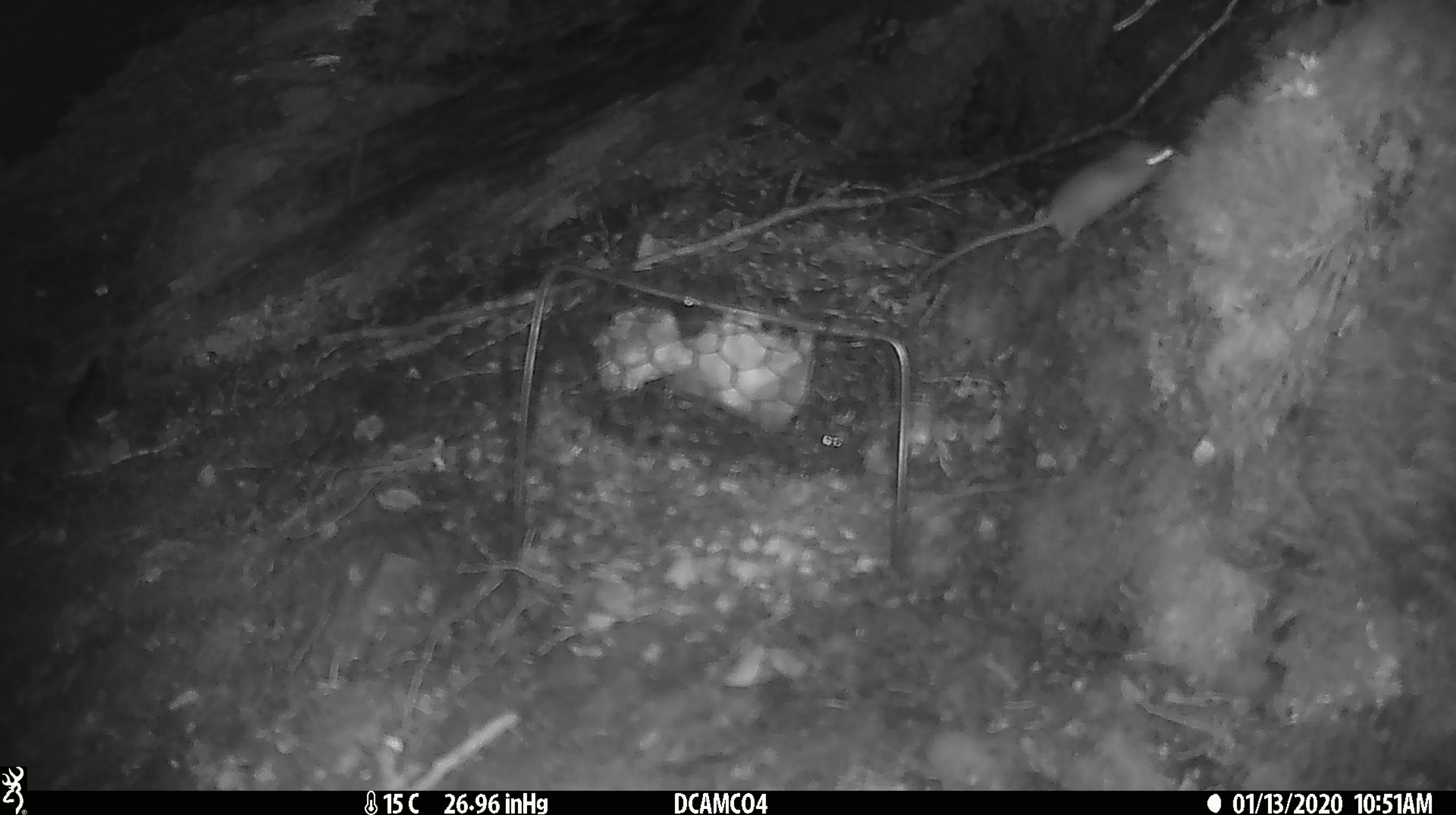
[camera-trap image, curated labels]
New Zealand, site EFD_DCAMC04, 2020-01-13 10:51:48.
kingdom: Animalia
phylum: Chordata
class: Mammalia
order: Rodentia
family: Muridae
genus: Mus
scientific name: Mus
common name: mouse